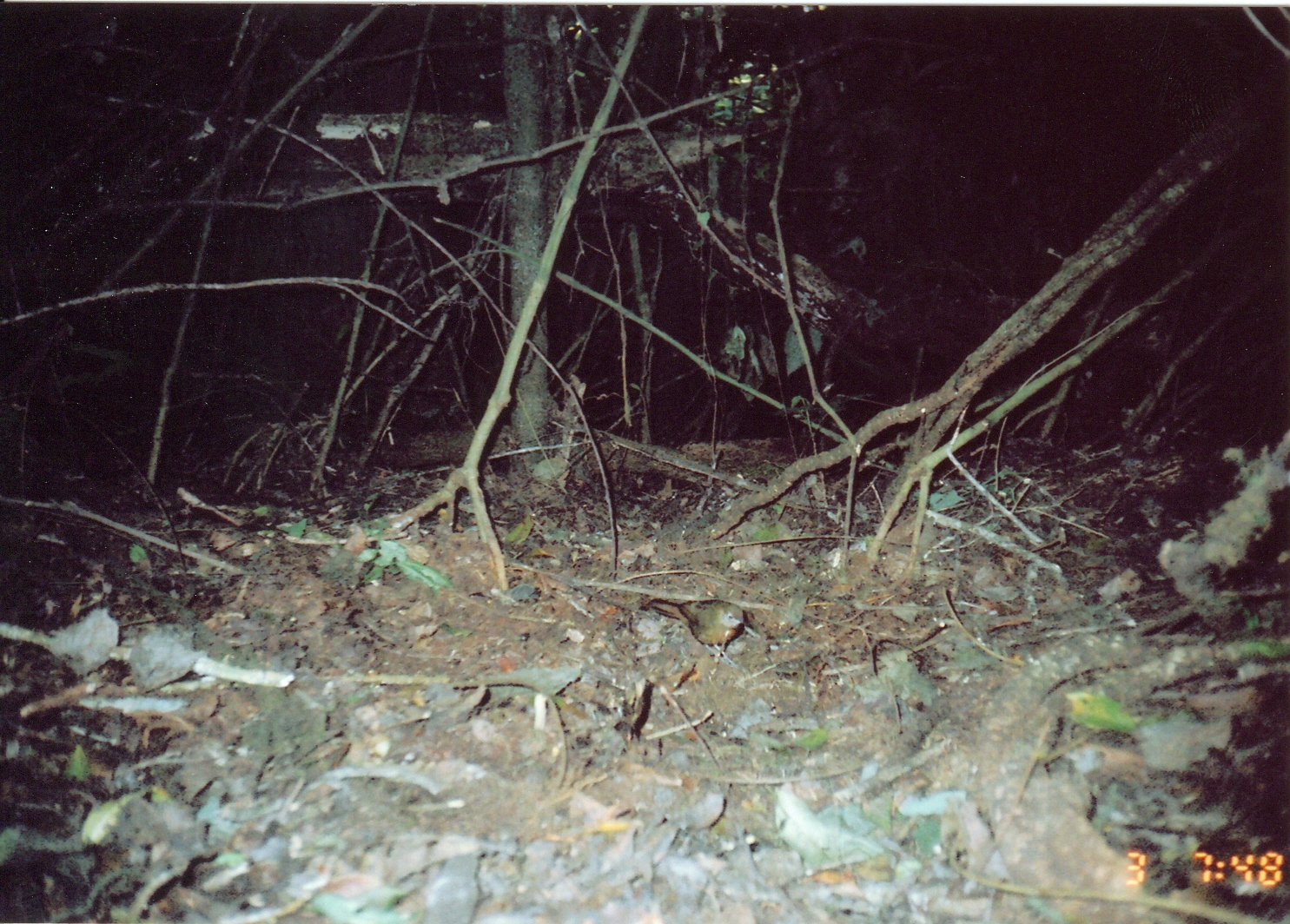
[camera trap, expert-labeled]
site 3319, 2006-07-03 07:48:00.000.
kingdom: Animalia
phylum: Chordata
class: Aves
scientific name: Aves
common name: bird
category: unknown bird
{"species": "unknown bird (bird) (Aves)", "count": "1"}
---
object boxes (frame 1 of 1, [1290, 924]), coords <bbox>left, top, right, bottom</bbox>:
unknown bird: <bbox>648, 598, 745, 657</bbox>